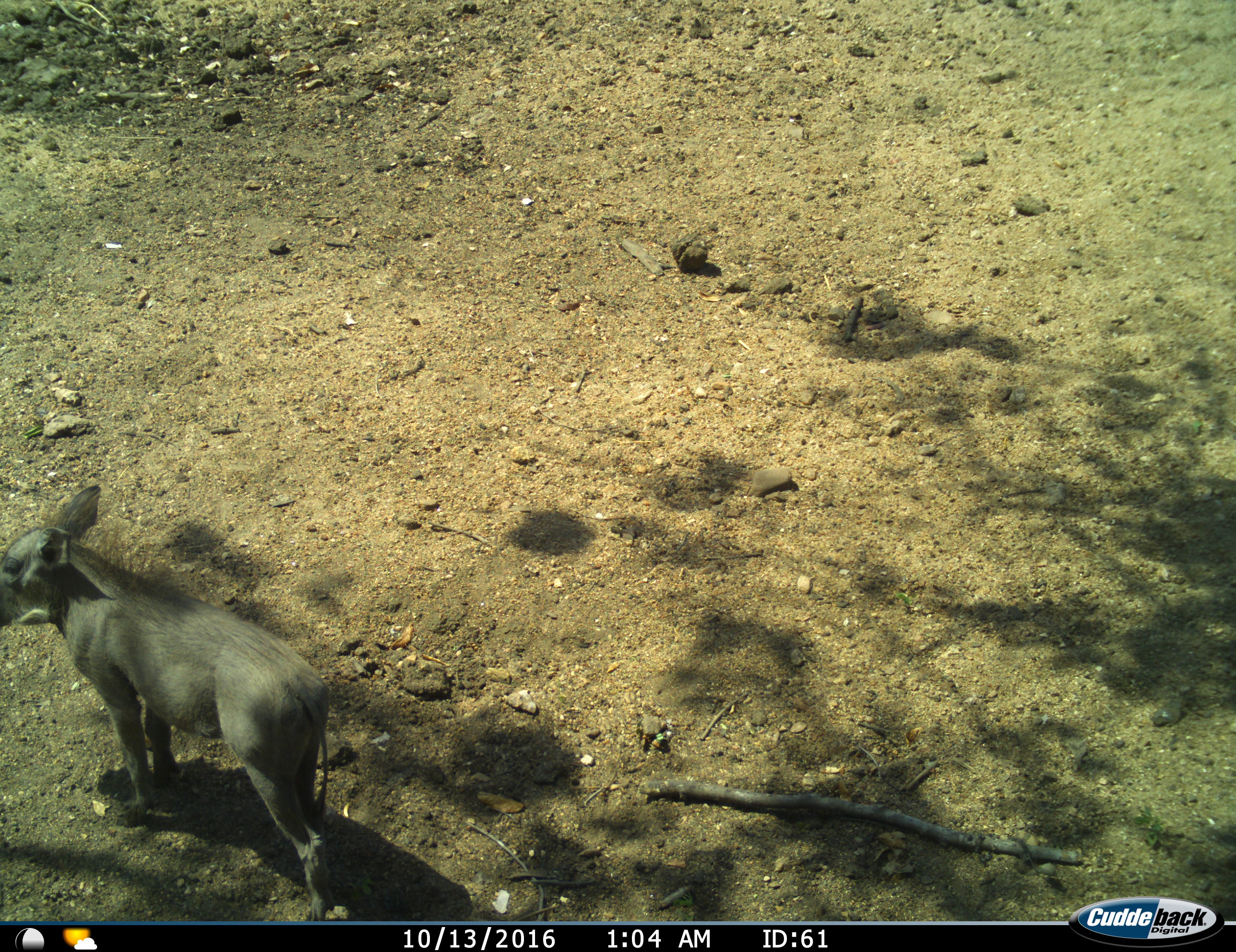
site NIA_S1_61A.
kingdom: Animalia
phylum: Chordata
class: Mammalia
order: Artiodactyla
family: Suidae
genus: Phacochoerus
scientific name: Phacochoerus africanus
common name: warthog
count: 1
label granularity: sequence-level